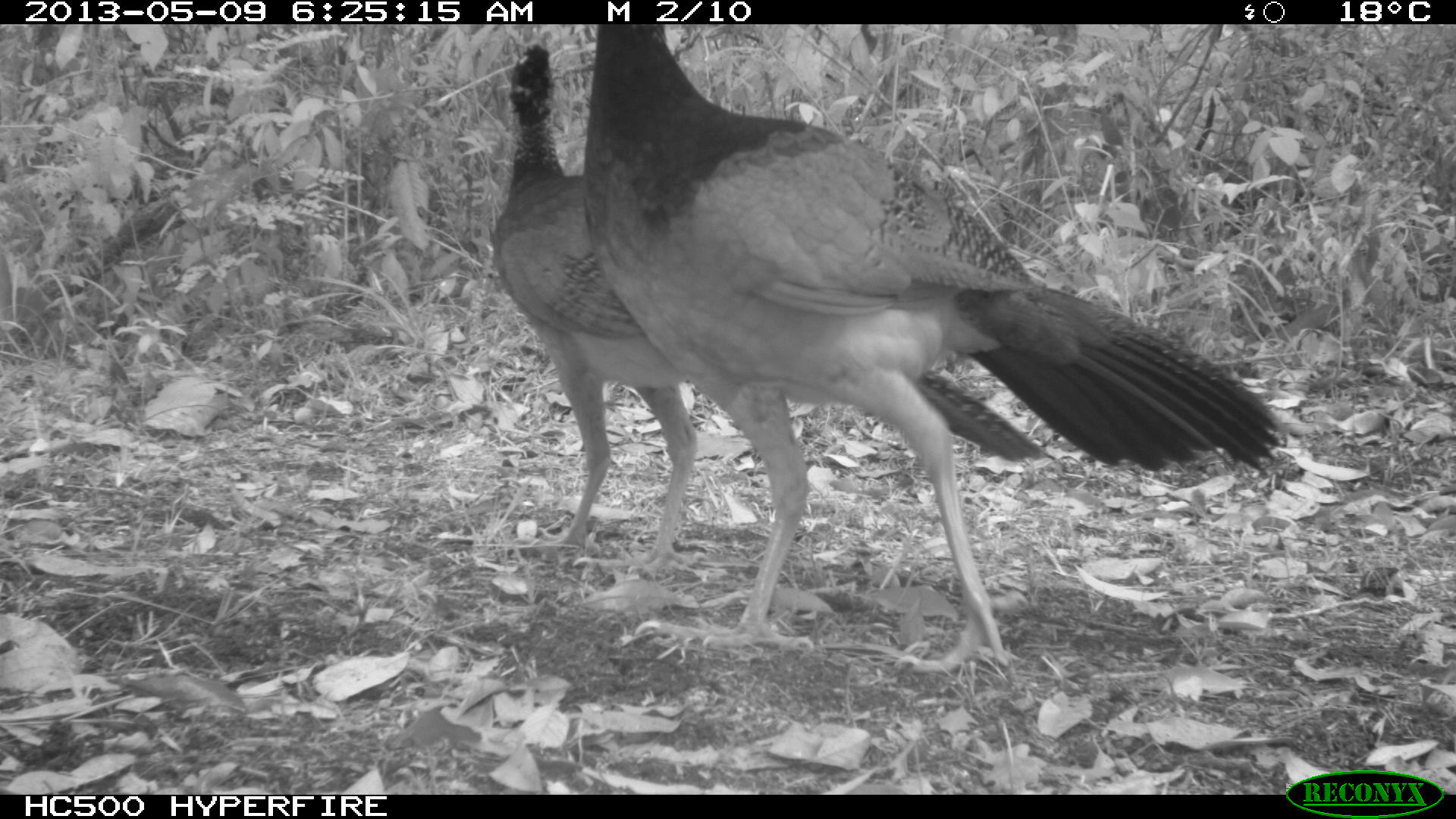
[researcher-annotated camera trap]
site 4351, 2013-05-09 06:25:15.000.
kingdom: Animalia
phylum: Chordata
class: Aves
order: Galliformes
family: Cracidae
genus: Crax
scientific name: Crax rubra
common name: great curassow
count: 2